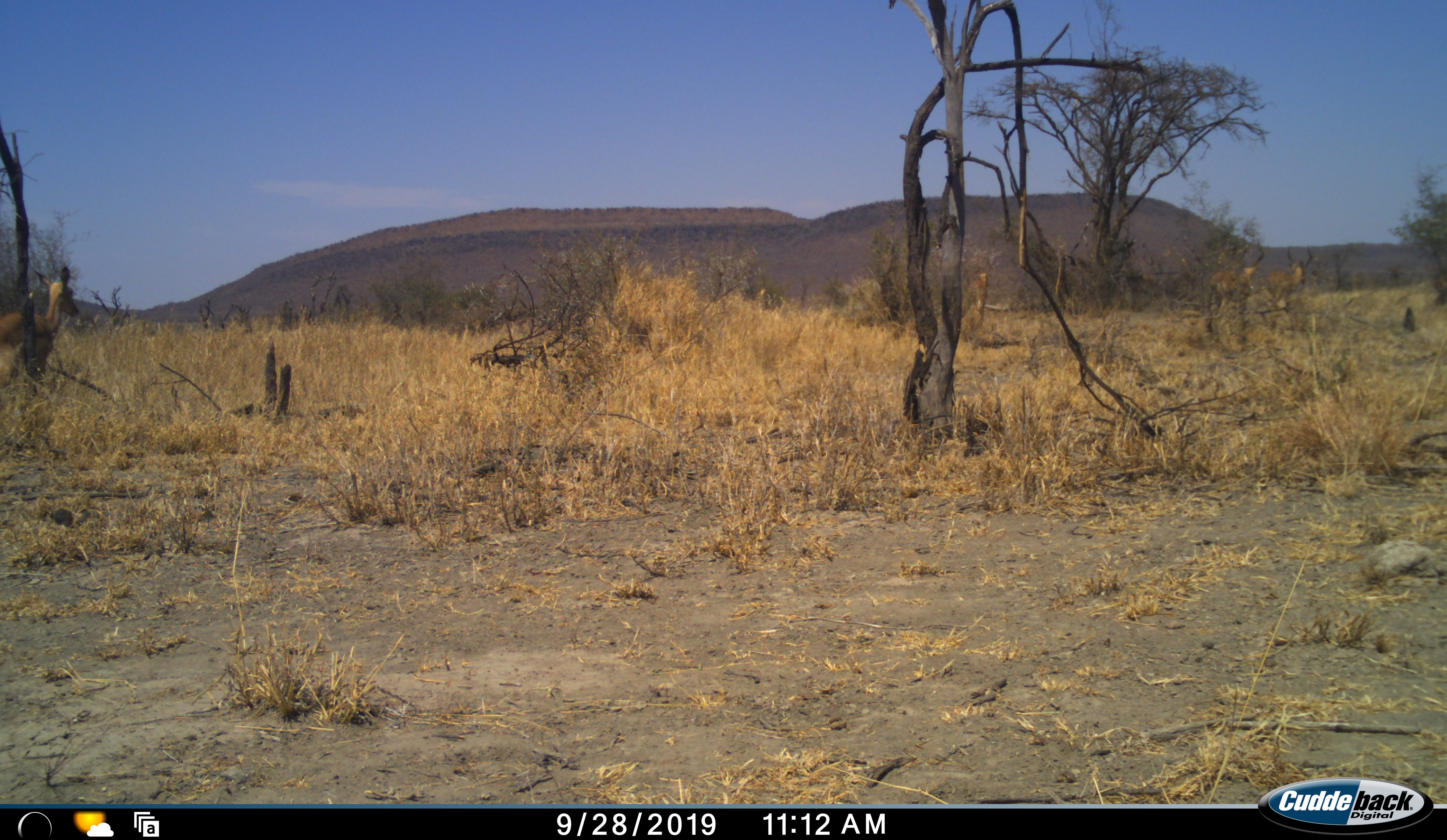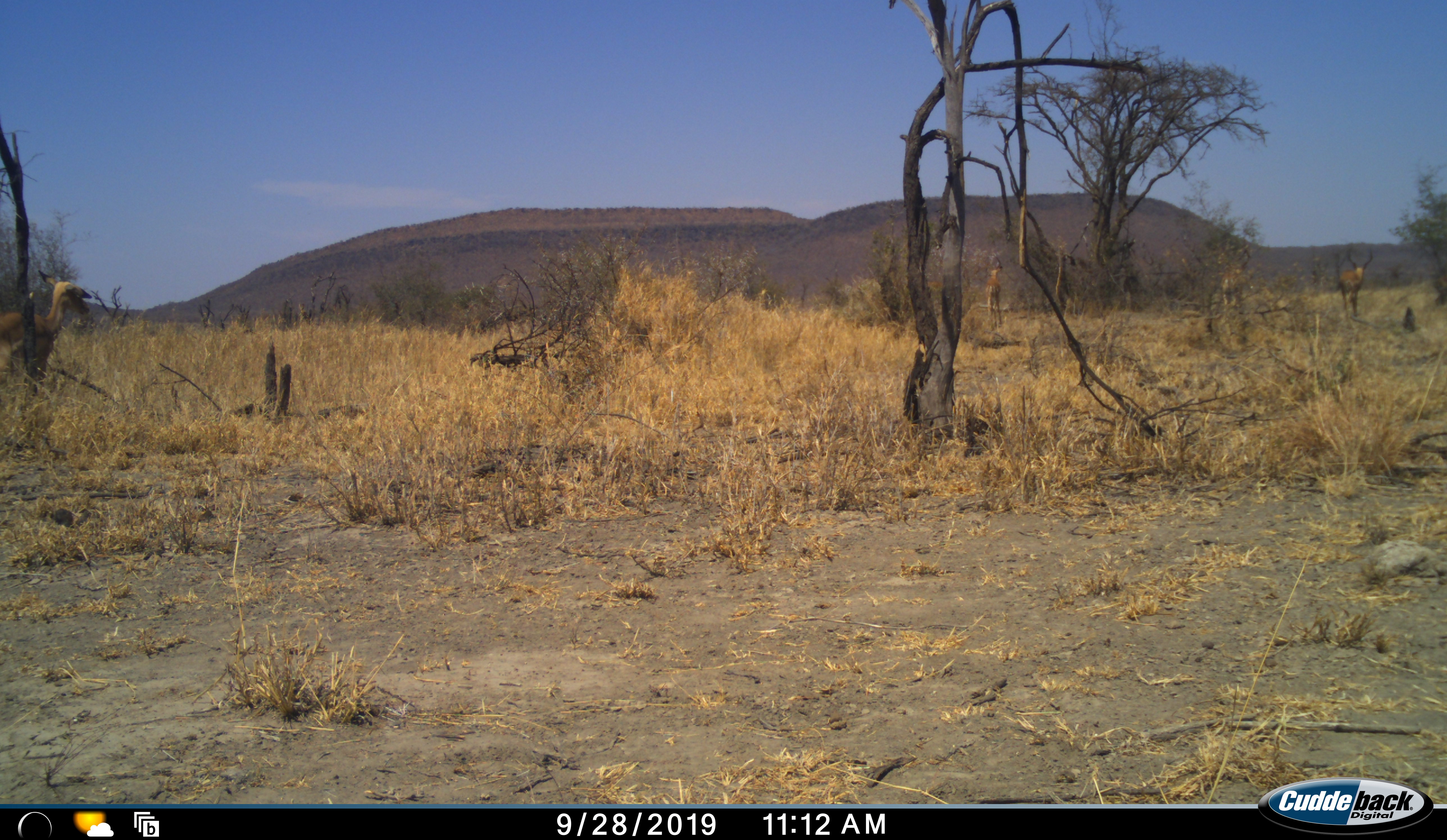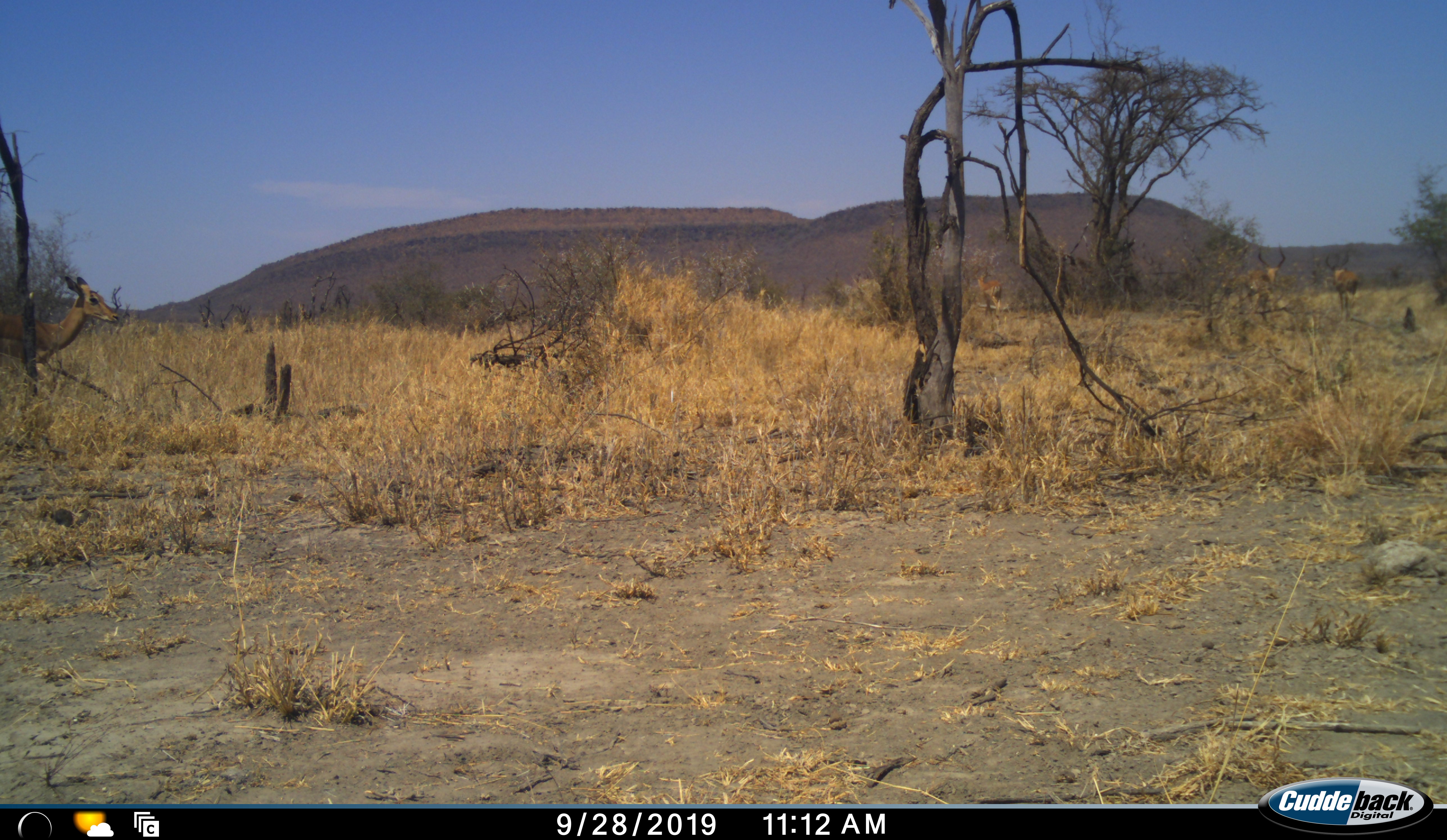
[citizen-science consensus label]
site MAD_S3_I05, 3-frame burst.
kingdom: Animalia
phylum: Chordata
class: Mammalia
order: Artiodactyla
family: Bovidae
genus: Aepyceros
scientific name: Aepyceros melampus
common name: impala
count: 4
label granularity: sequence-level